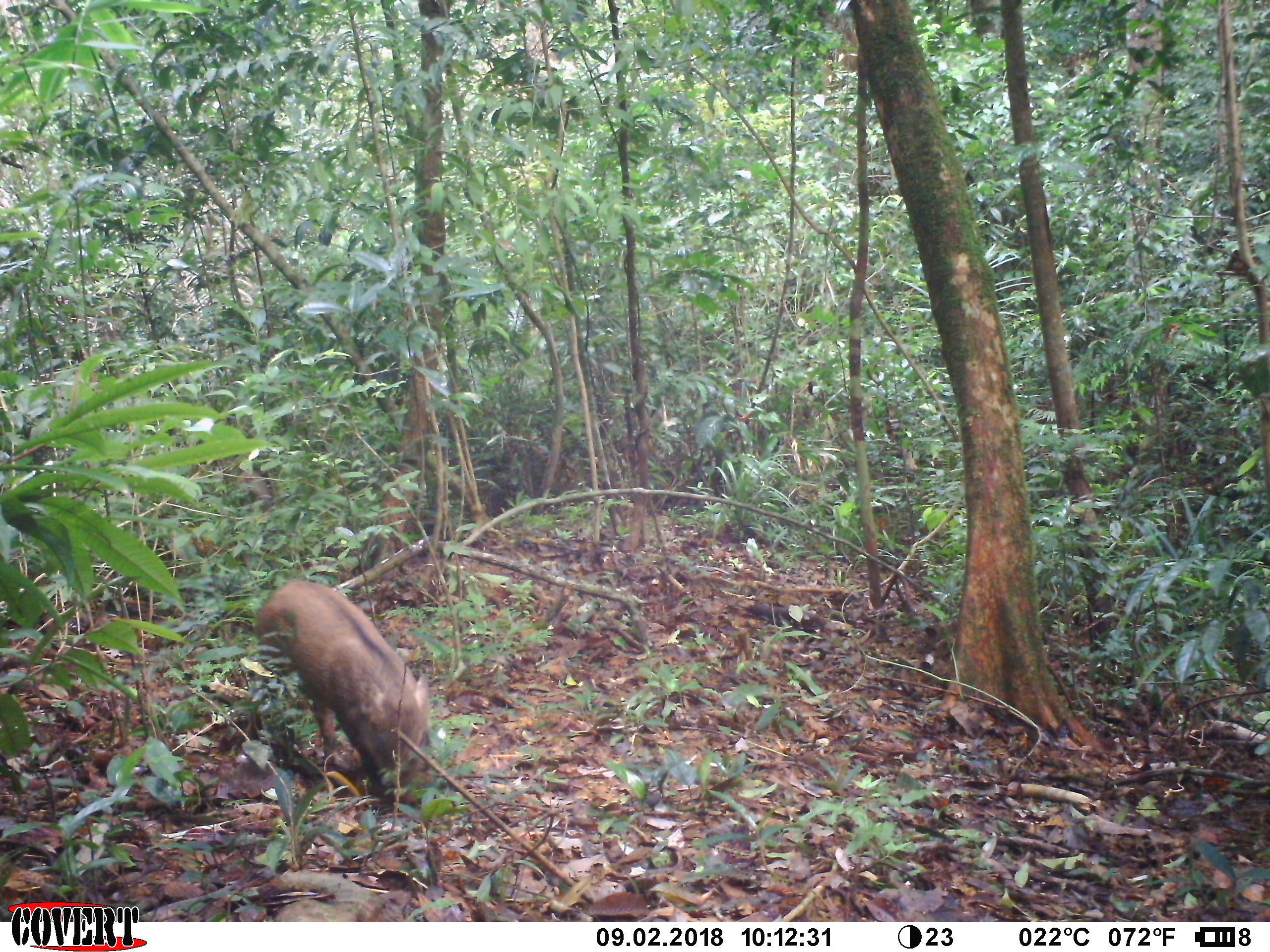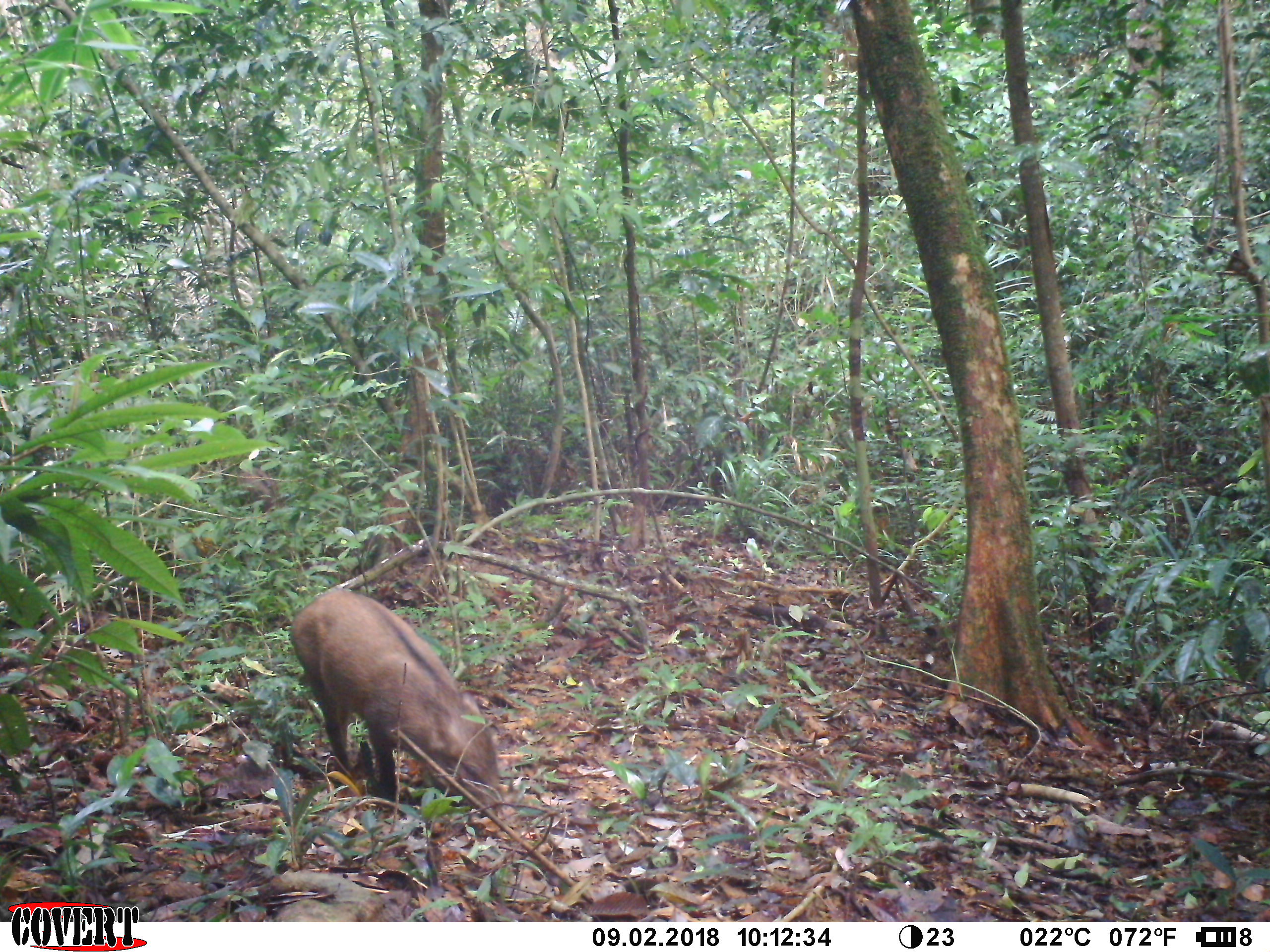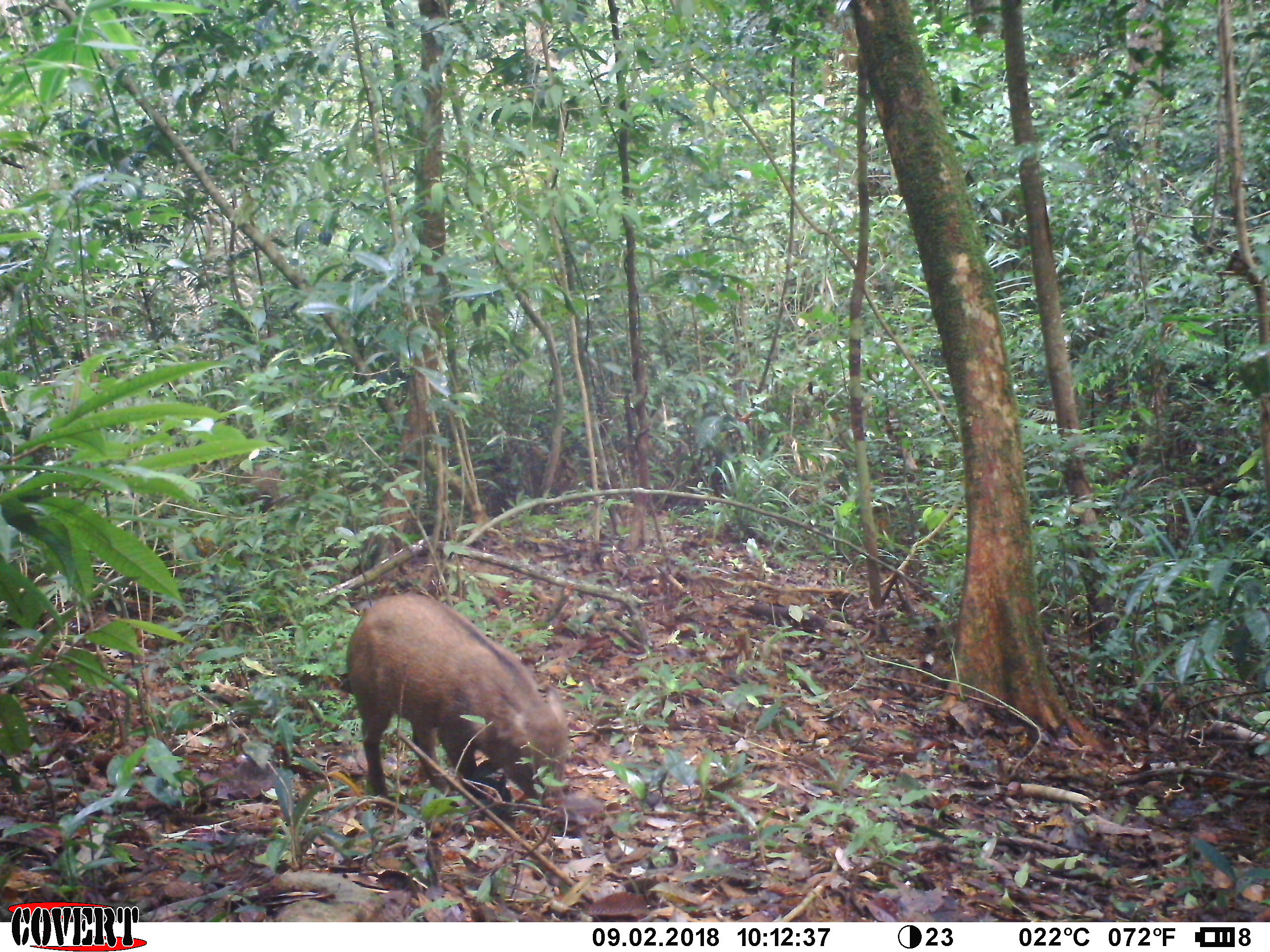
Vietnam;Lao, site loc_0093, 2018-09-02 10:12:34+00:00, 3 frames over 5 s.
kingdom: Animalia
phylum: Chordata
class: Mammalia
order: Artiodactyla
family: Suidae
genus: Sus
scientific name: Sus scrofa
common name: eurasian wild pig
Eurasian wild pig (Sus scrofa). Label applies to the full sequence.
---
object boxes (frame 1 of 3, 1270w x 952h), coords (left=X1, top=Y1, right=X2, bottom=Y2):
eurasian wild pig: (left=242, top=580, right=434, bottom=808)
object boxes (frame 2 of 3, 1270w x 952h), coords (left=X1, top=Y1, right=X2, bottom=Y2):
eurasian wild pig: (left=290, top=589, right=507, bottom=815); (left=235, top=466, right=288, bottom=516)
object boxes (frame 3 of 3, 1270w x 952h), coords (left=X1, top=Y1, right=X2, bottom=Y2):
eurasian wild pig: (left=346, top=591, right=574, bottom=825); (left=236, top=462, right=294, bottom=511)